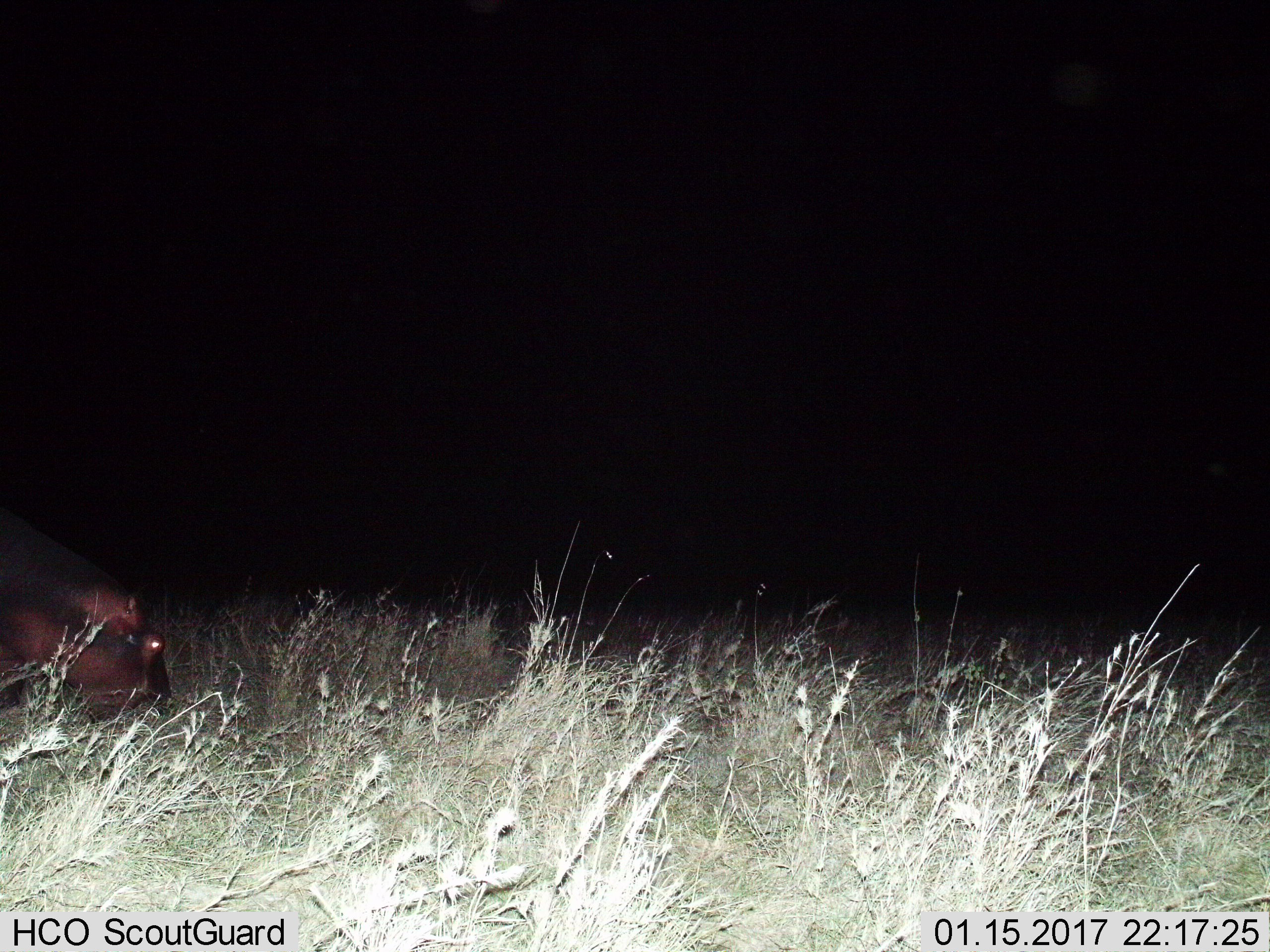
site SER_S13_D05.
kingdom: Animalia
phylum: Chordata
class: Mammalia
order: Artiodactyla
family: Hippopotamidae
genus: Hippopotamus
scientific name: Hippopotamus amphibius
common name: hippopotamus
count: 1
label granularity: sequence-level